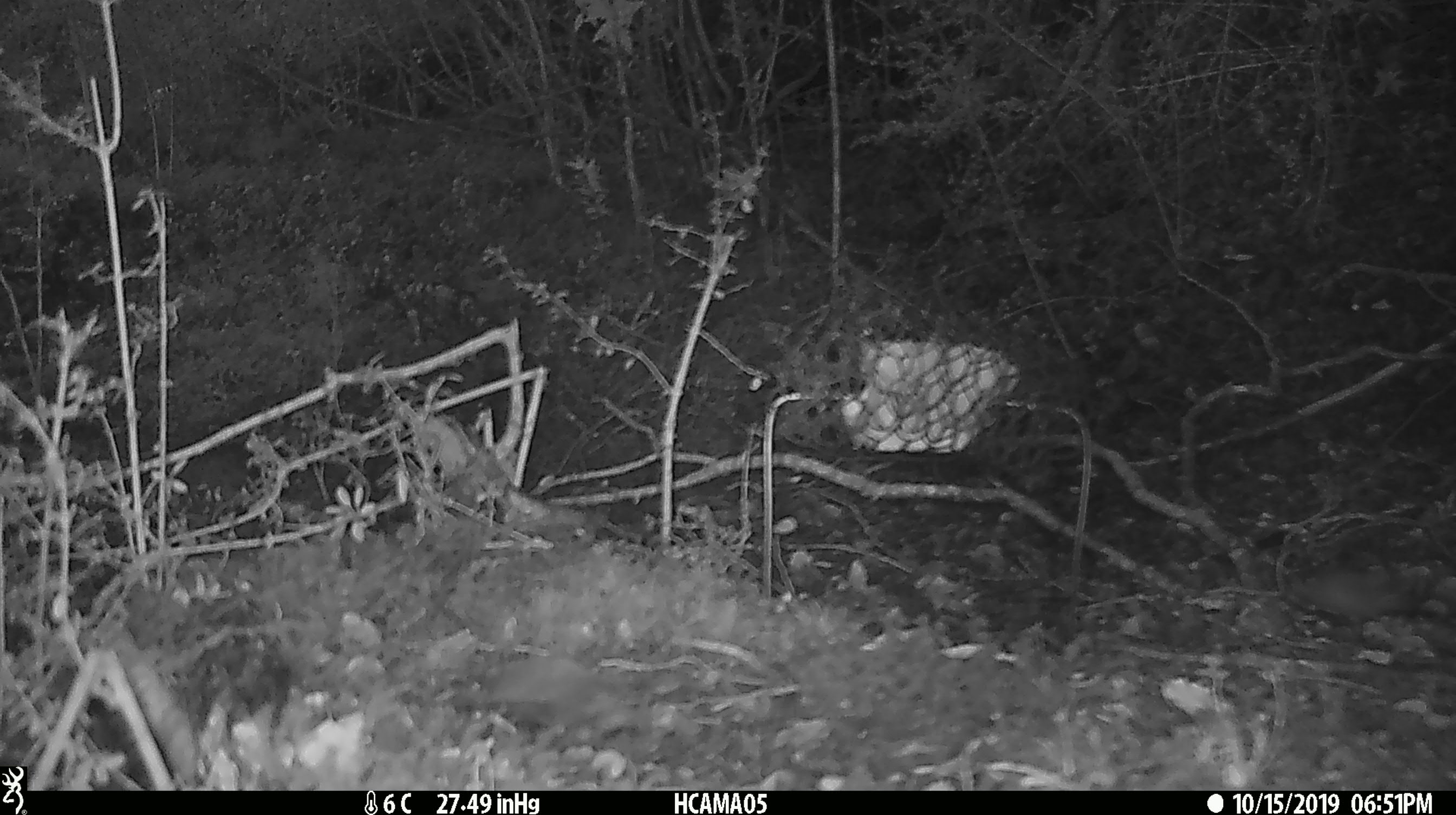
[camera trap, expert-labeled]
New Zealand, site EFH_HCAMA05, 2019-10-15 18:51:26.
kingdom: Animalia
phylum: Chordata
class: Mammalia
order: Rodentia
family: Muridae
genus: Mus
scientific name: Mus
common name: mouse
Mouse (Mus).